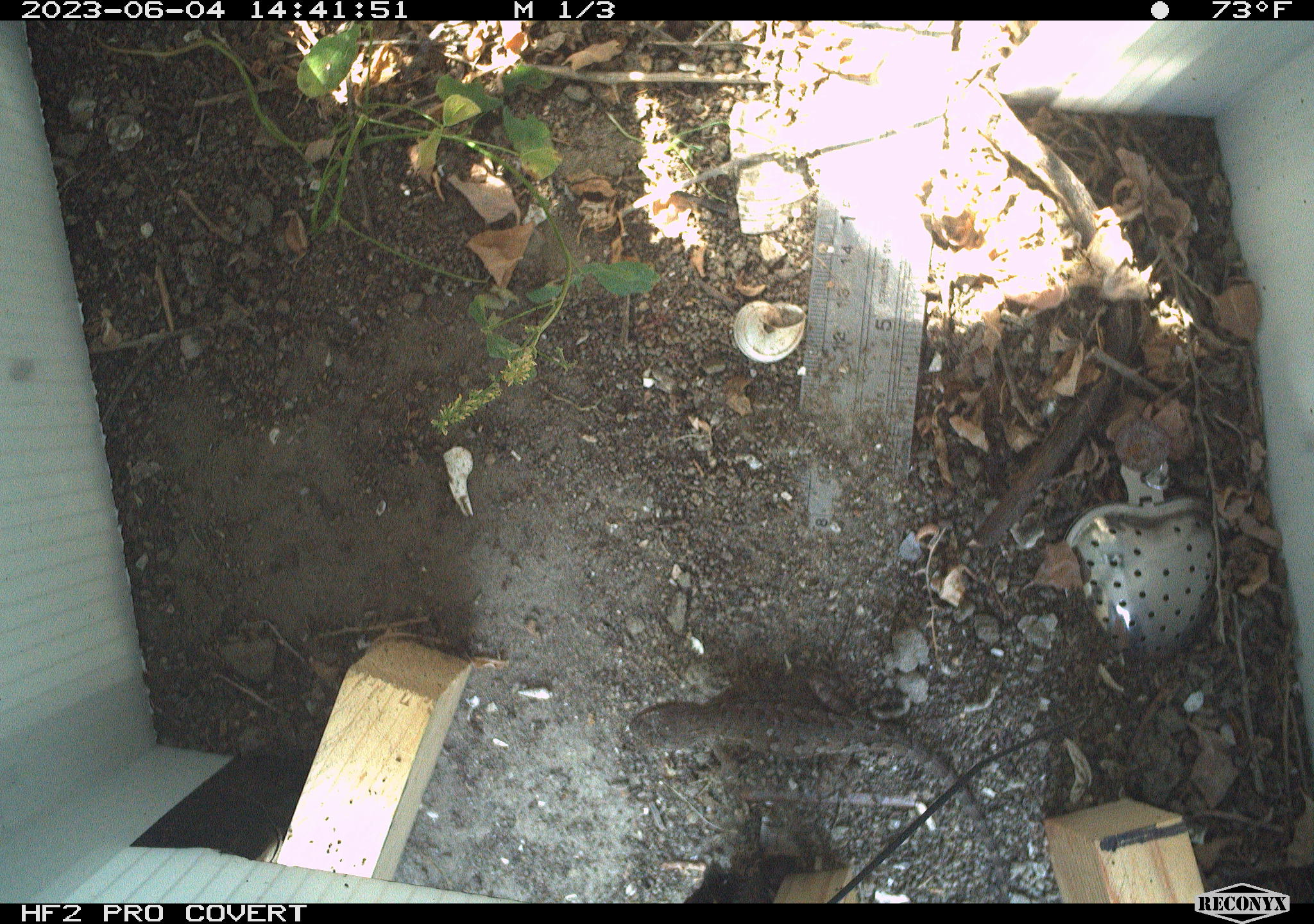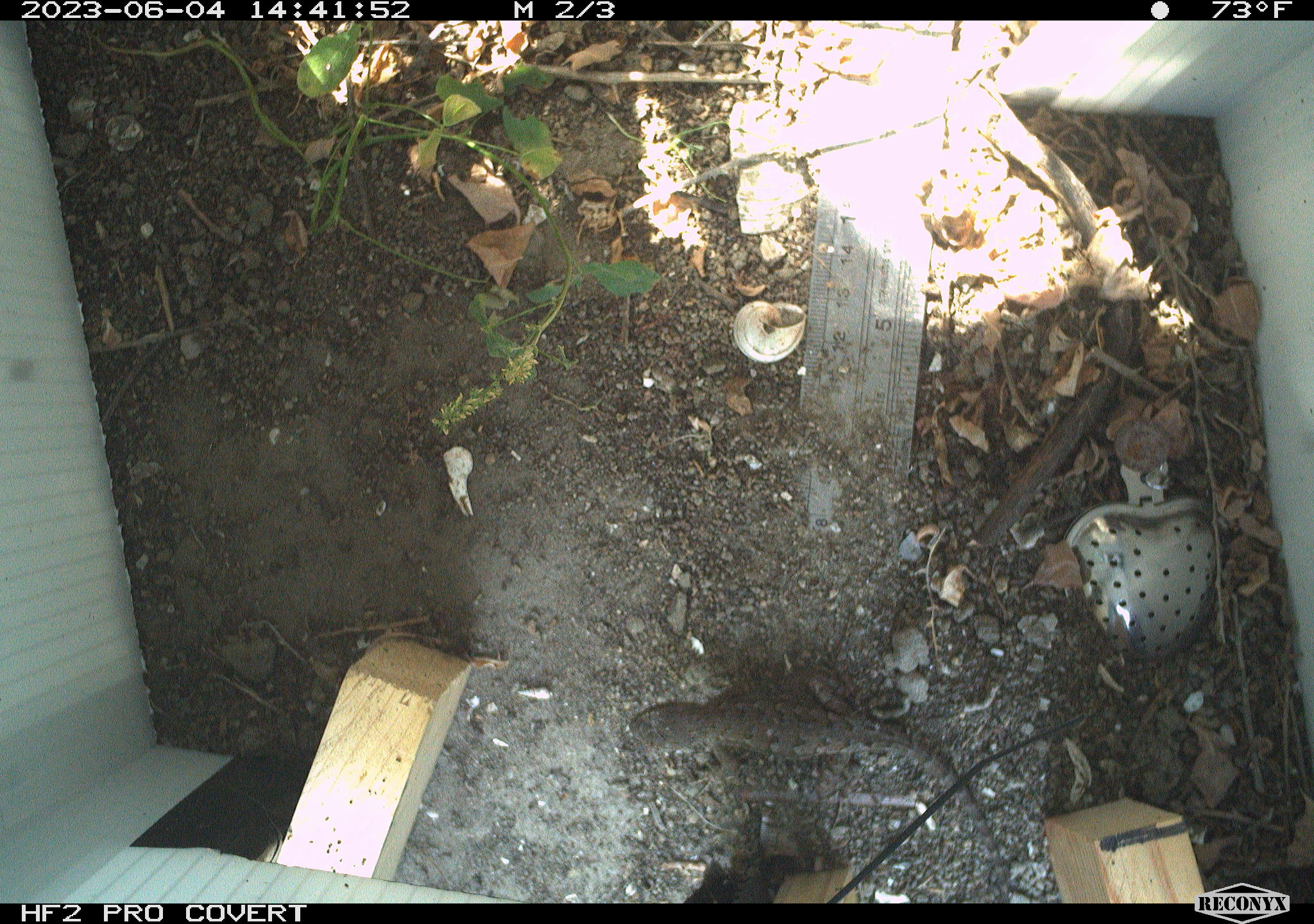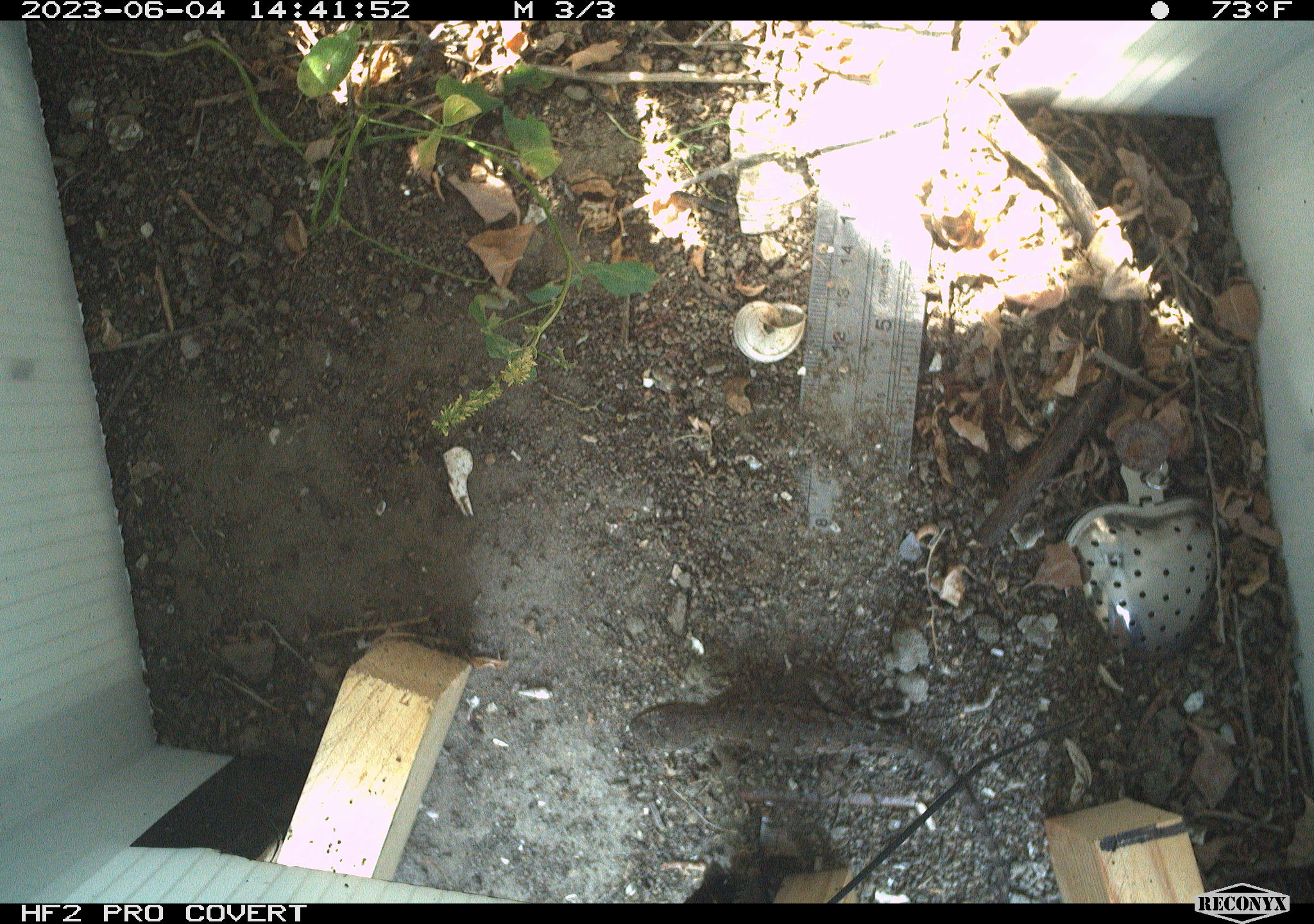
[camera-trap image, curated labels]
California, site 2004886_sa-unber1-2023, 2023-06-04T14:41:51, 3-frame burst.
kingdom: Animalia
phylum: Chordata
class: Reptilia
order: Squamata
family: Phrynosomatidae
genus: Sceloporus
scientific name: Sceloporus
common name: spiny lizards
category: sceloporus species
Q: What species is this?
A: Sceloporus species (spiny lizards) (Sceloporus).